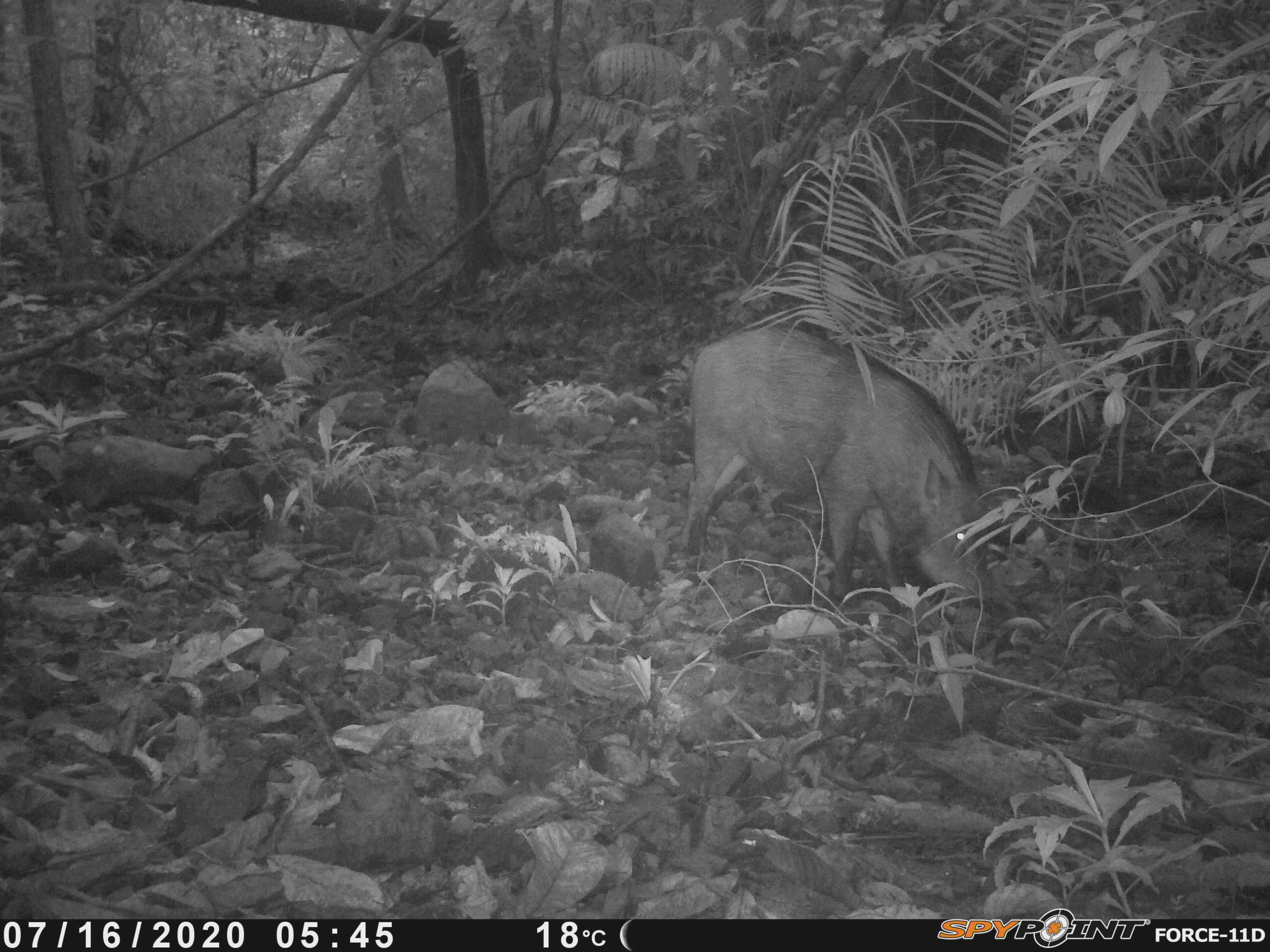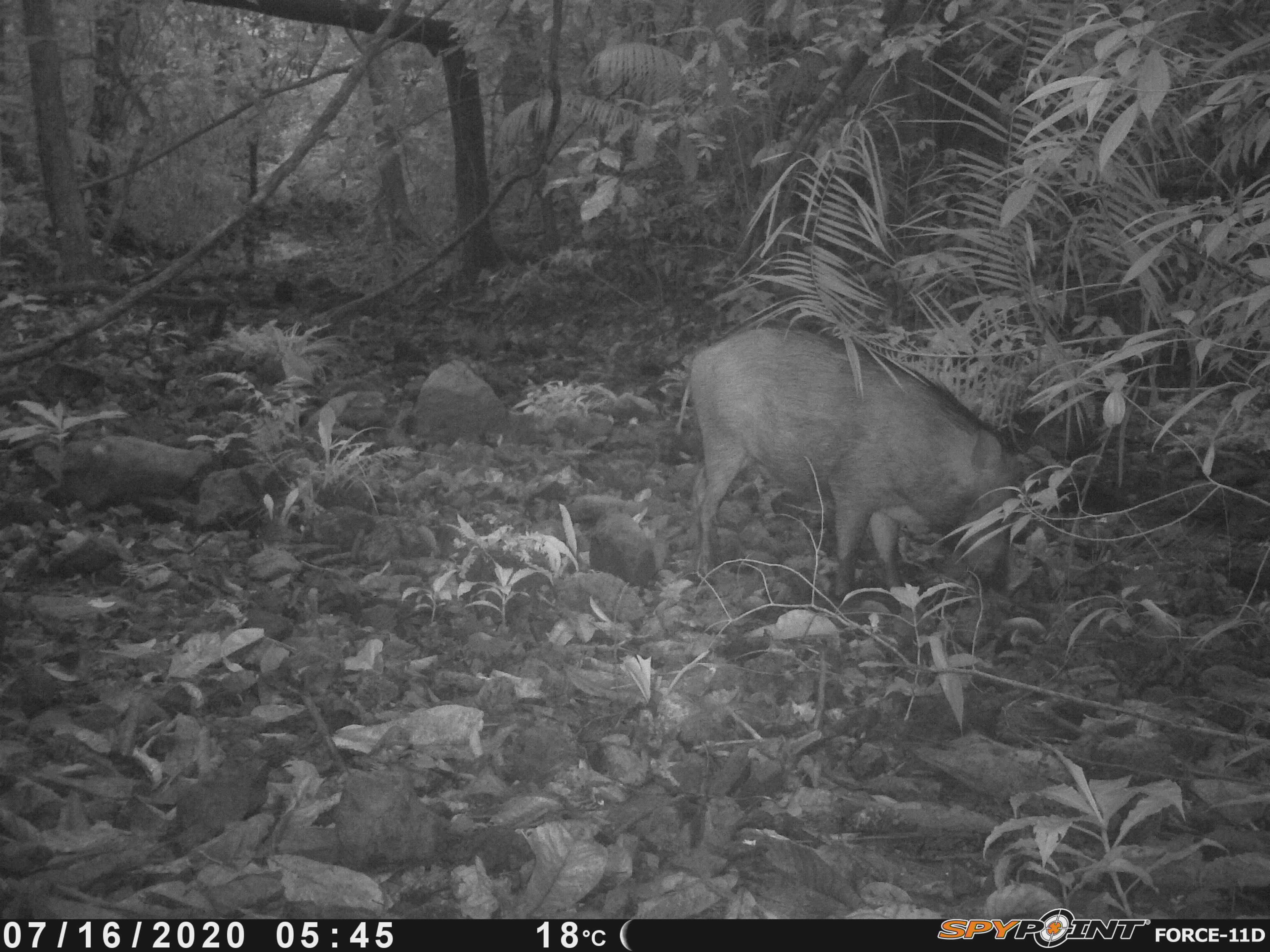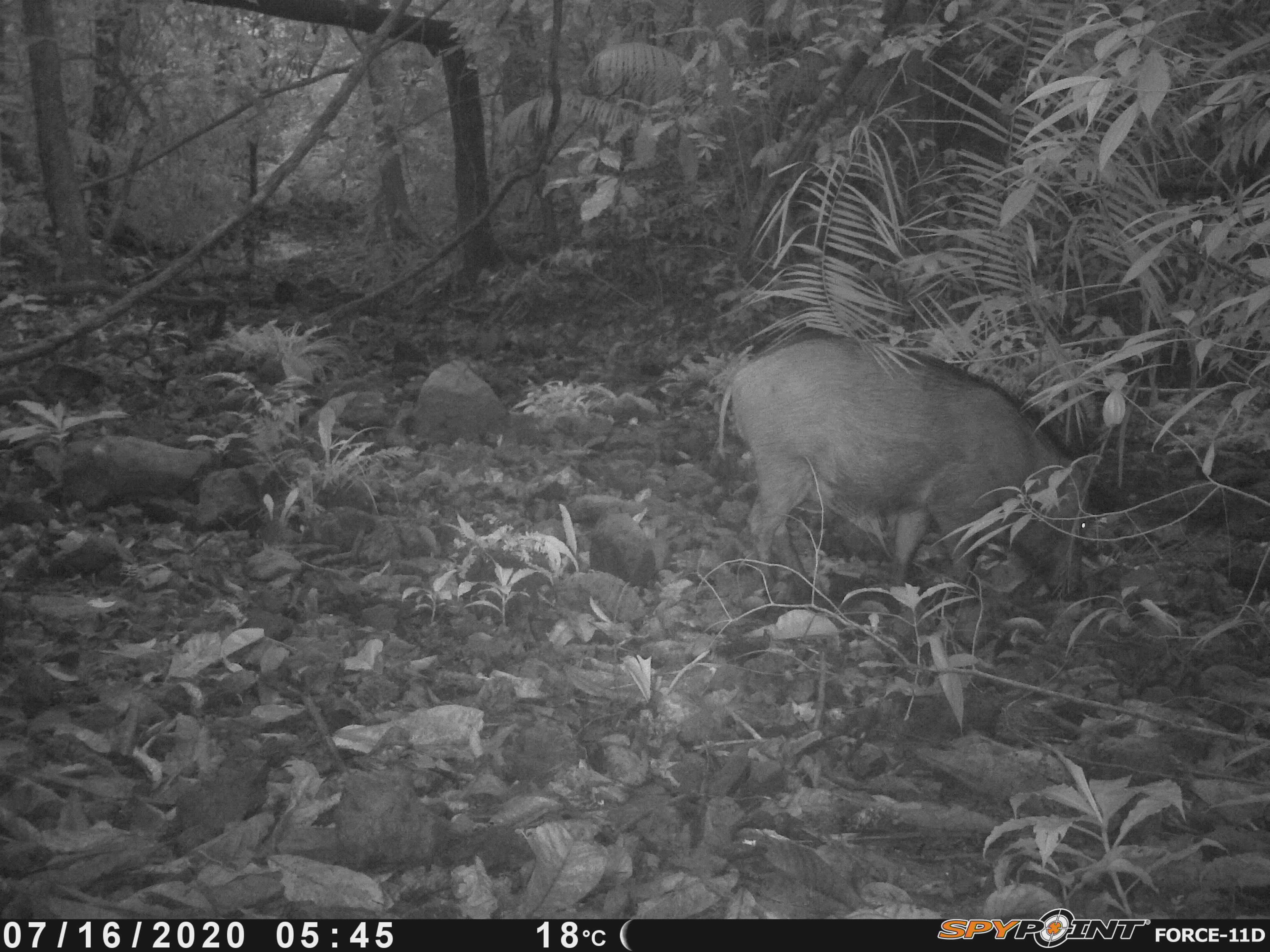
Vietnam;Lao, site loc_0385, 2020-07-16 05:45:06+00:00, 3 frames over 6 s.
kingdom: Animalia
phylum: Chordata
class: Mammalia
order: Artiodactyla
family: Suidae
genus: Sus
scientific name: Sus scrofa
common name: eurasian wild pig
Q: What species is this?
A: Eurasian wild pig (Sus scrofa).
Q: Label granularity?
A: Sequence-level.